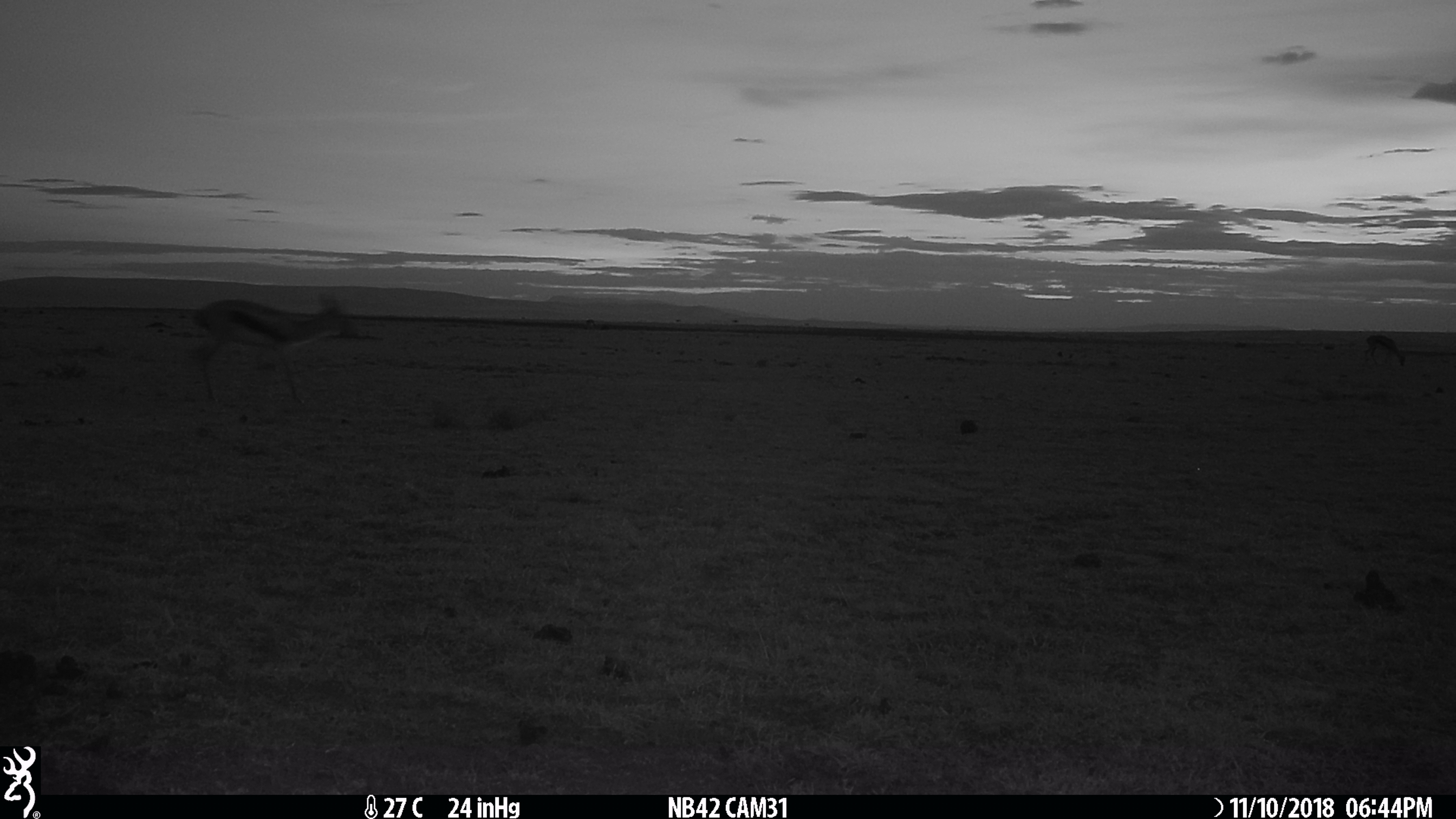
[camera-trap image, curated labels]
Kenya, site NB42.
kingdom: Animalia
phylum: Chordata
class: Mammalia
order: Artiodactyla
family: Bovidae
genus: Eudorcas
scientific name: Eudorcas thomsonii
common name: thomon's gazelle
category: gazelle thomsons